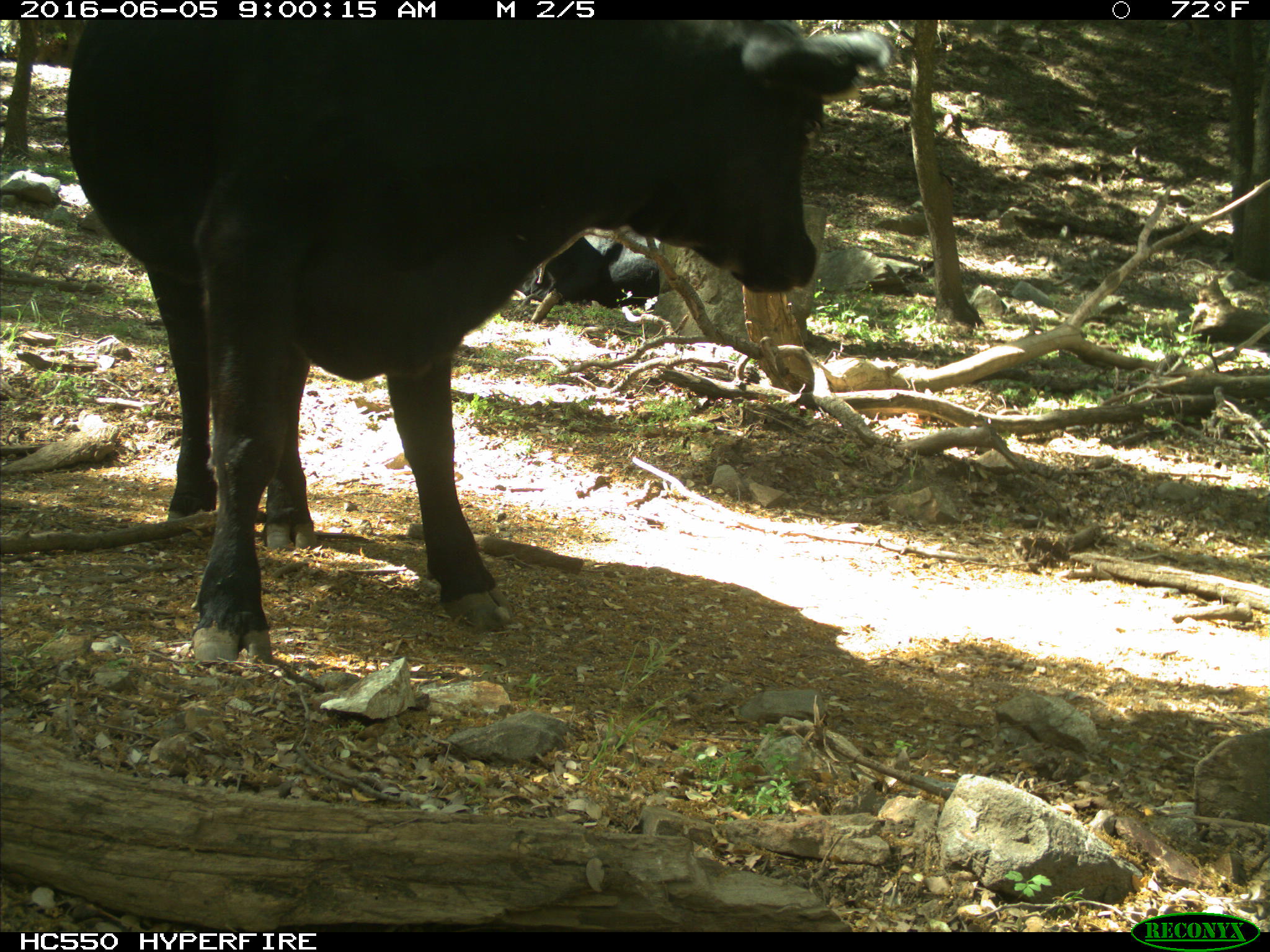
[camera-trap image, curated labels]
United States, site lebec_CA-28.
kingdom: Animalia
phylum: Chordata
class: Mammalia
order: Artiodactyla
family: Bovidae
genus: Bos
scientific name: Bos taurus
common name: domestic cow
Bos taurus (domestic cow).